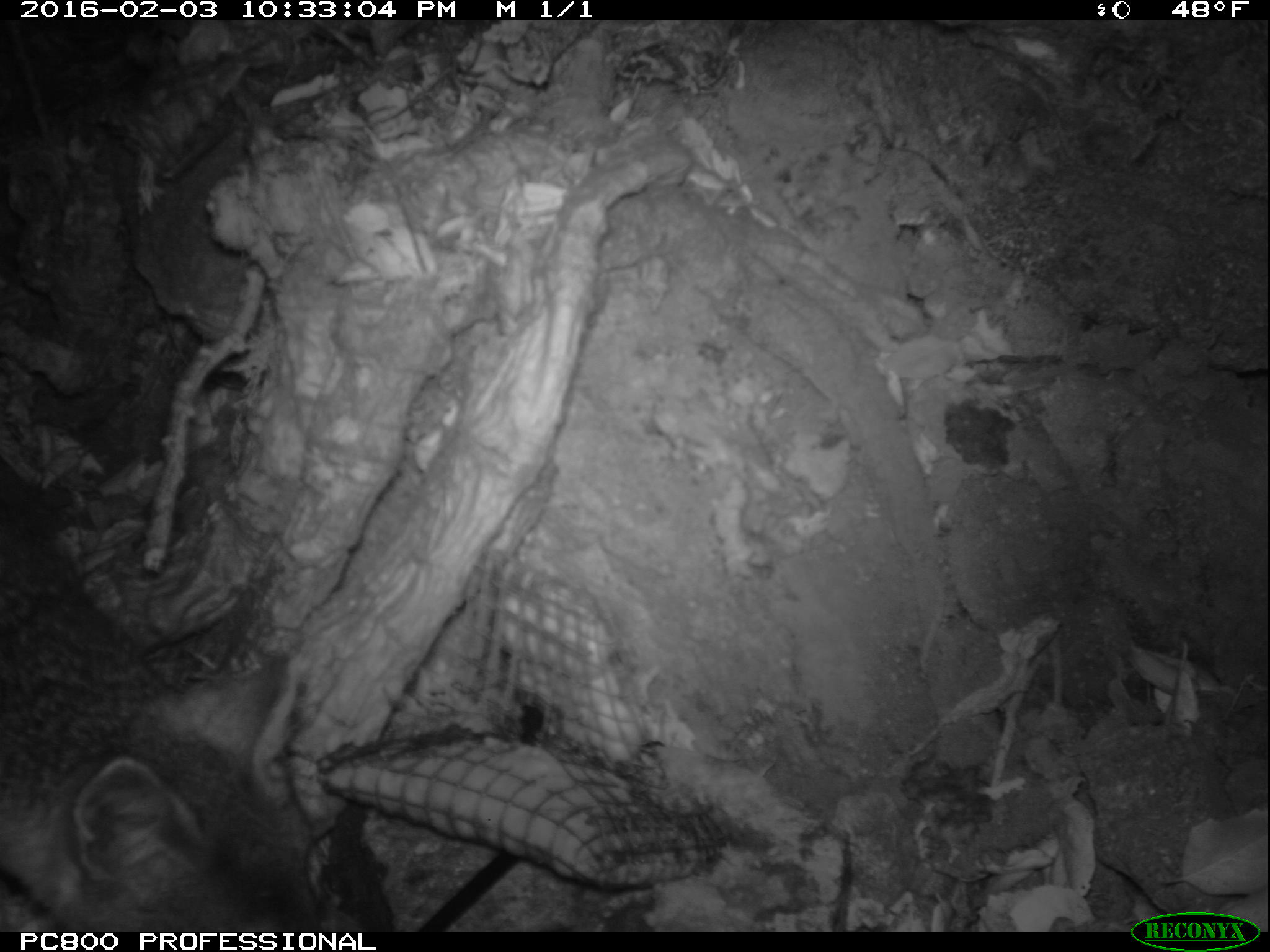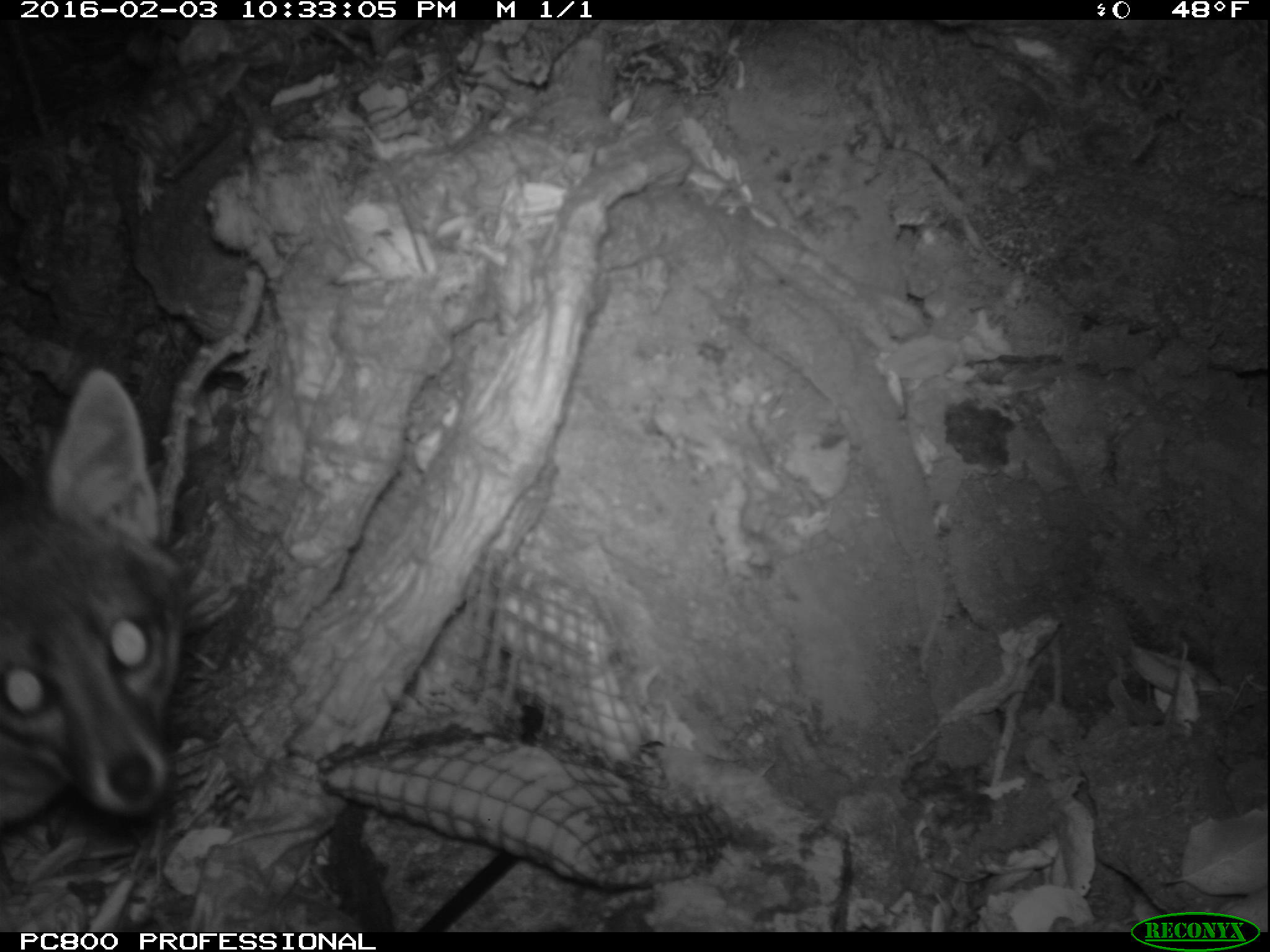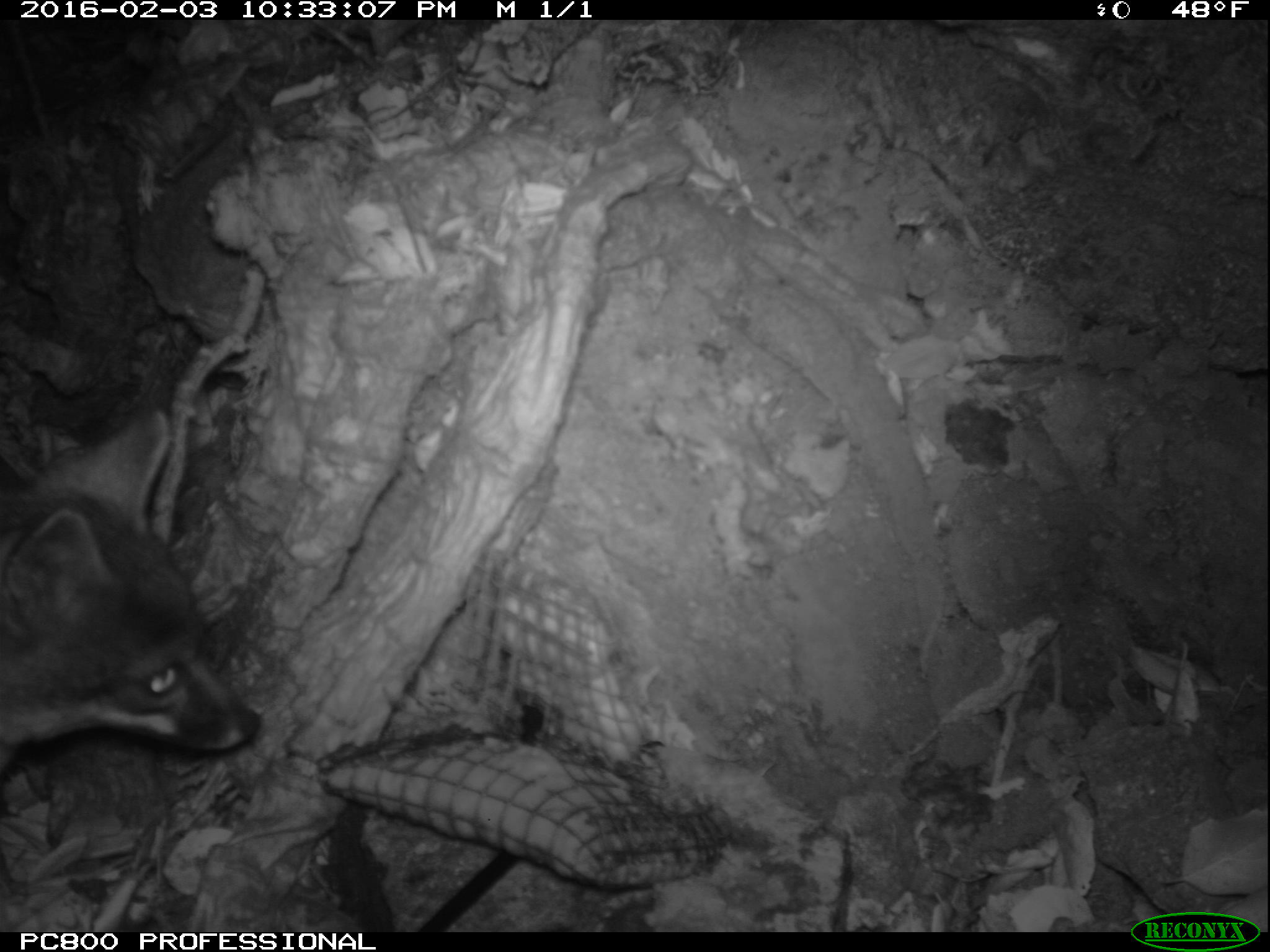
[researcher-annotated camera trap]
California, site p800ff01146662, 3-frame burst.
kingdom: Animalia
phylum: Chordata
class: Mammalia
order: Carnivora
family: Canidae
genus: Urocyon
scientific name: Urocyon littoralis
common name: island fox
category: fox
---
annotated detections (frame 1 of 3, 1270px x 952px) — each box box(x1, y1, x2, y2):
fox: box(0, 461, 322, 932)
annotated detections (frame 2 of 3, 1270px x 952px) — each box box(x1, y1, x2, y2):
fox: box(0, 369, 190, 837)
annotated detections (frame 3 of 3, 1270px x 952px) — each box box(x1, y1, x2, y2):
fox: box(0, 403, 260, 771)